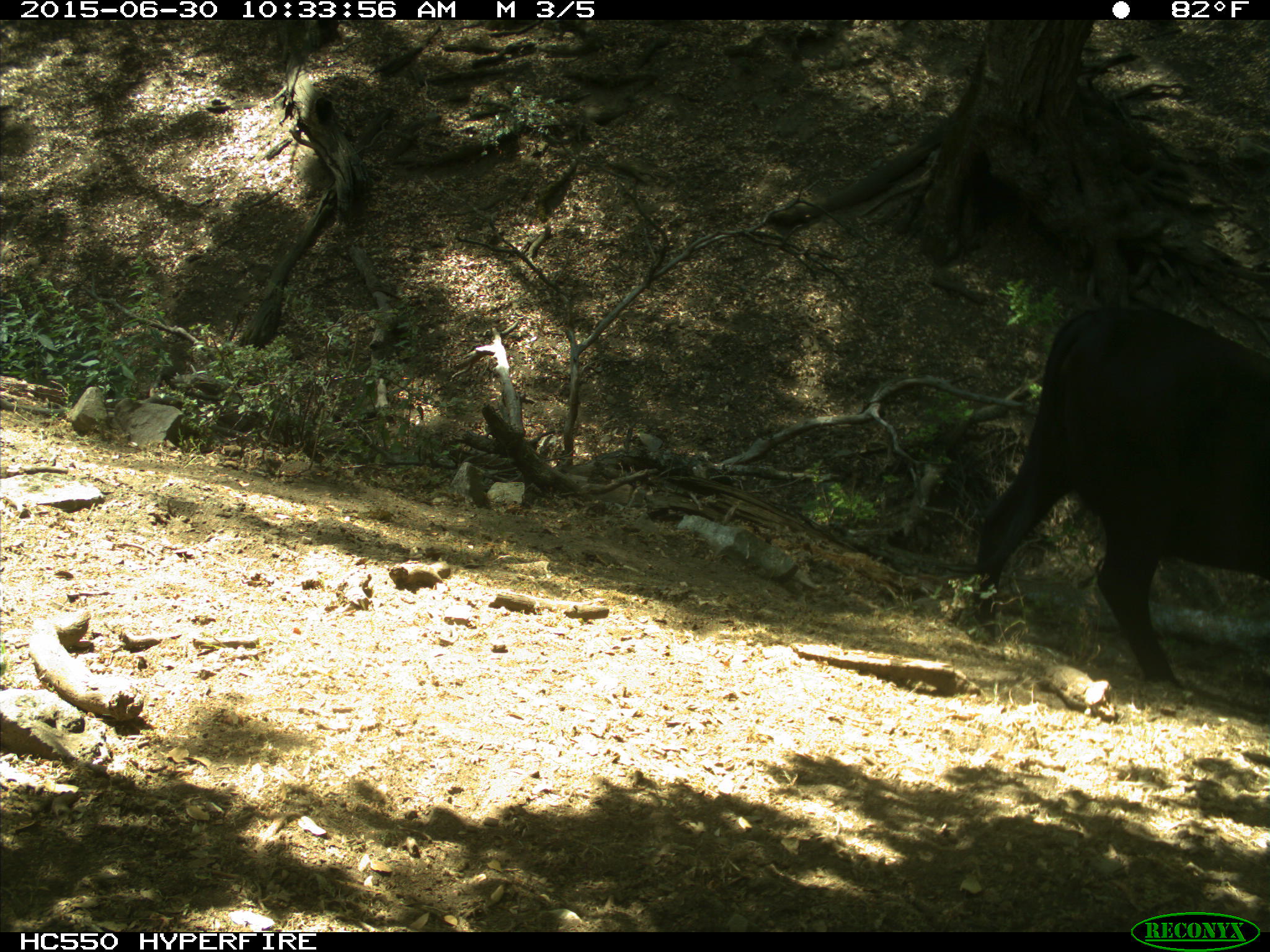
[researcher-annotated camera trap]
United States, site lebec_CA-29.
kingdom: Animalia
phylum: Chordata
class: Mammalia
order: Artiodactyla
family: Bovidae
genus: Bos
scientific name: Bos taurus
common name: domestic cow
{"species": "Bos taurus (domestic cow)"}